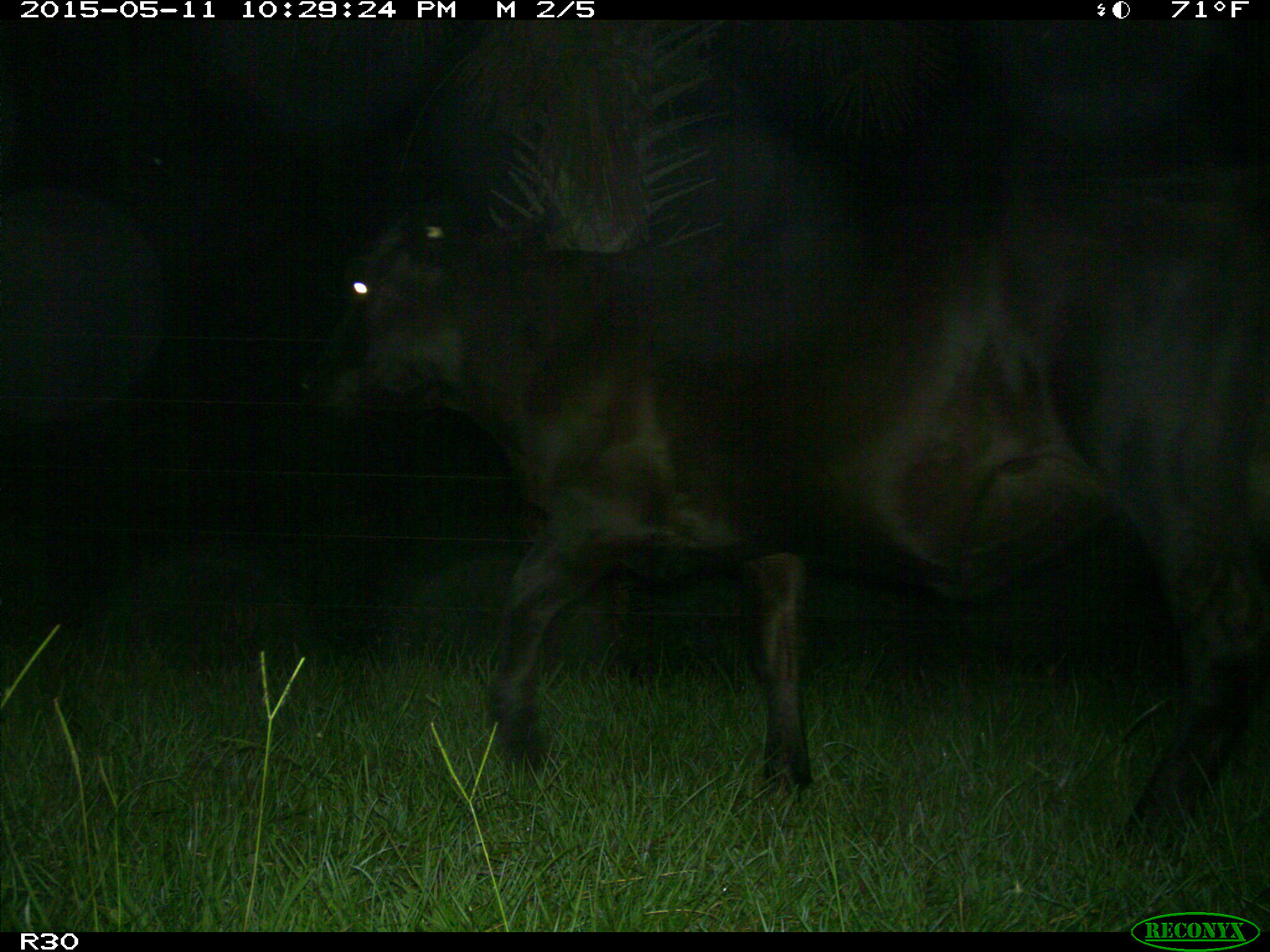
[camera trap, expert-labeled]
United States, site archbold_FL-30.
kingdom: Animalia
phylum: Chordata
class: Mammalia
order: Artiodactyla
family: Bovidae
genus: Bos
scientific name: Bos taurus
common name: domestic cow